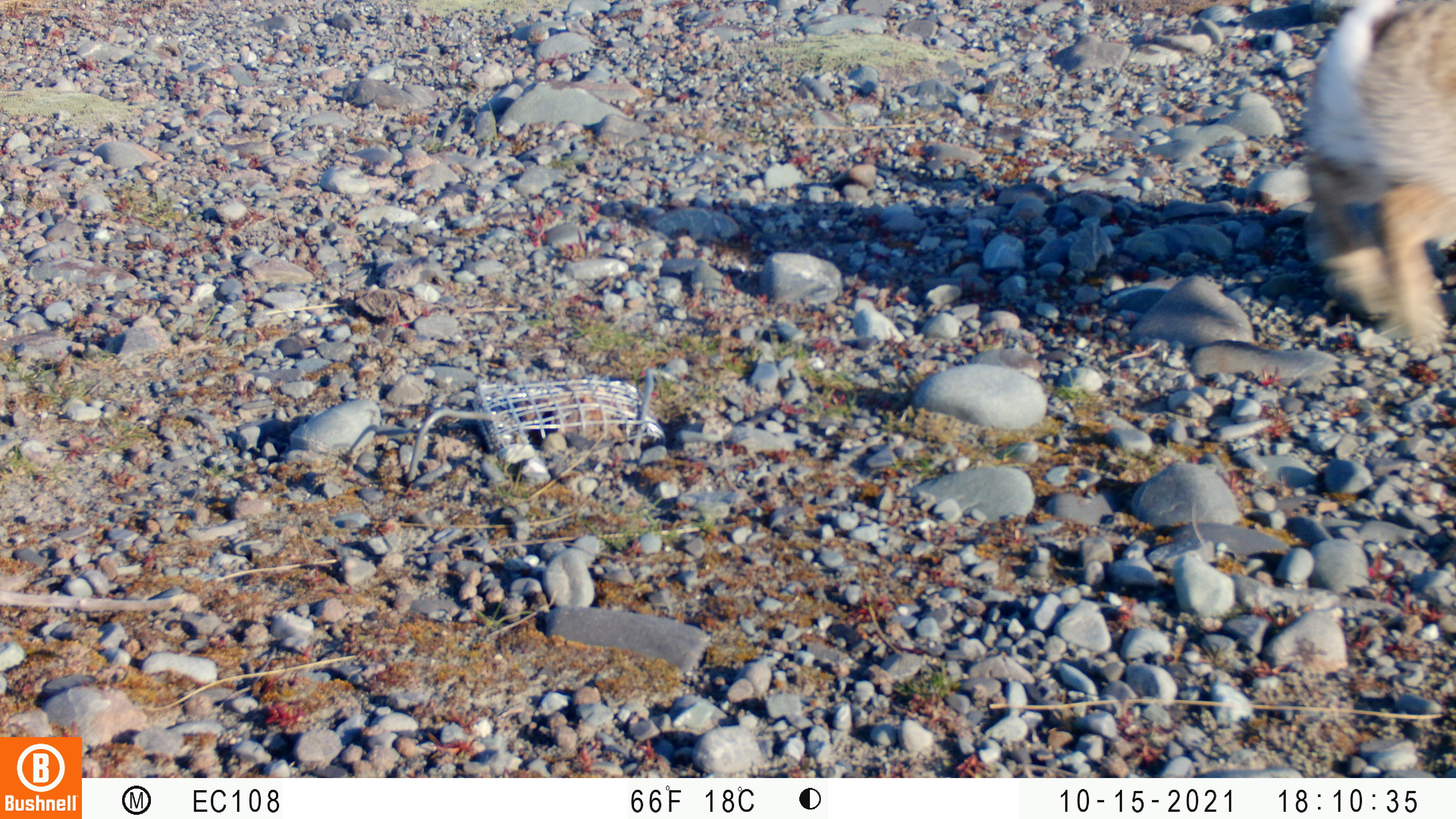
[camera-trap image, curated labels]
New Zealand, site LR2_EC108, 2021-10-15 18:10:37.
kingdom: Animalia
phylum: Chordata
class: Mammalia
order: Lagomorpha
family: Leporidae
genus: Oryctolagus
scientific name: Oryctolagus cuniculus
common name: european rabbit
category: rabbit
Rabbit (european rabbit) (Oryctolagus cuniculus).